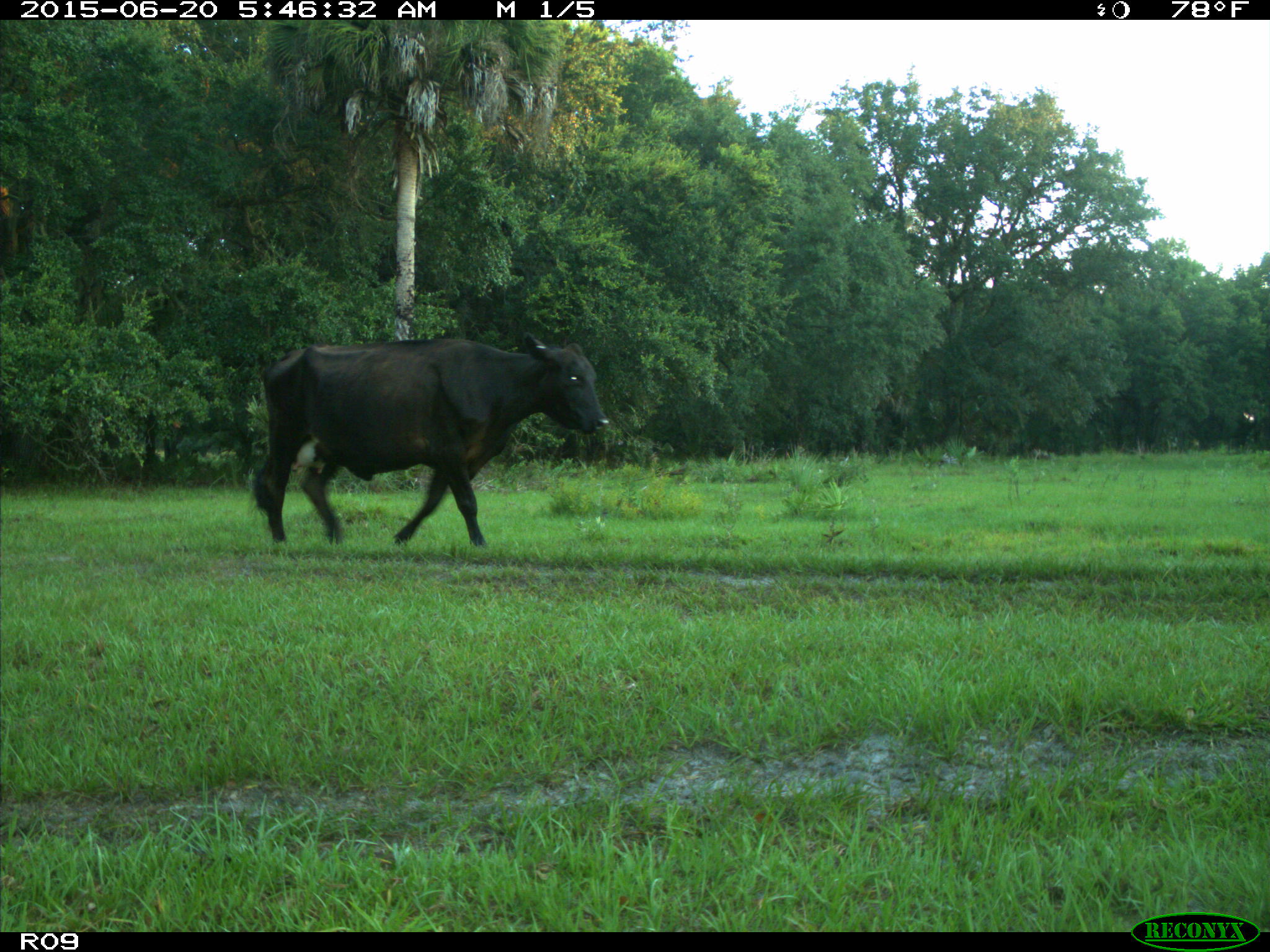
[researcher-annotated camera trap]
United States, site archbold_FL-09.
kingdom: Animalia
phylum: Chordata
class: Mammalia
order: Artiodactyla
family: Bovidae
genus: Bos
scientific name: Bos taurus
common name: domestic cow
Bos taurus (domestic cow).